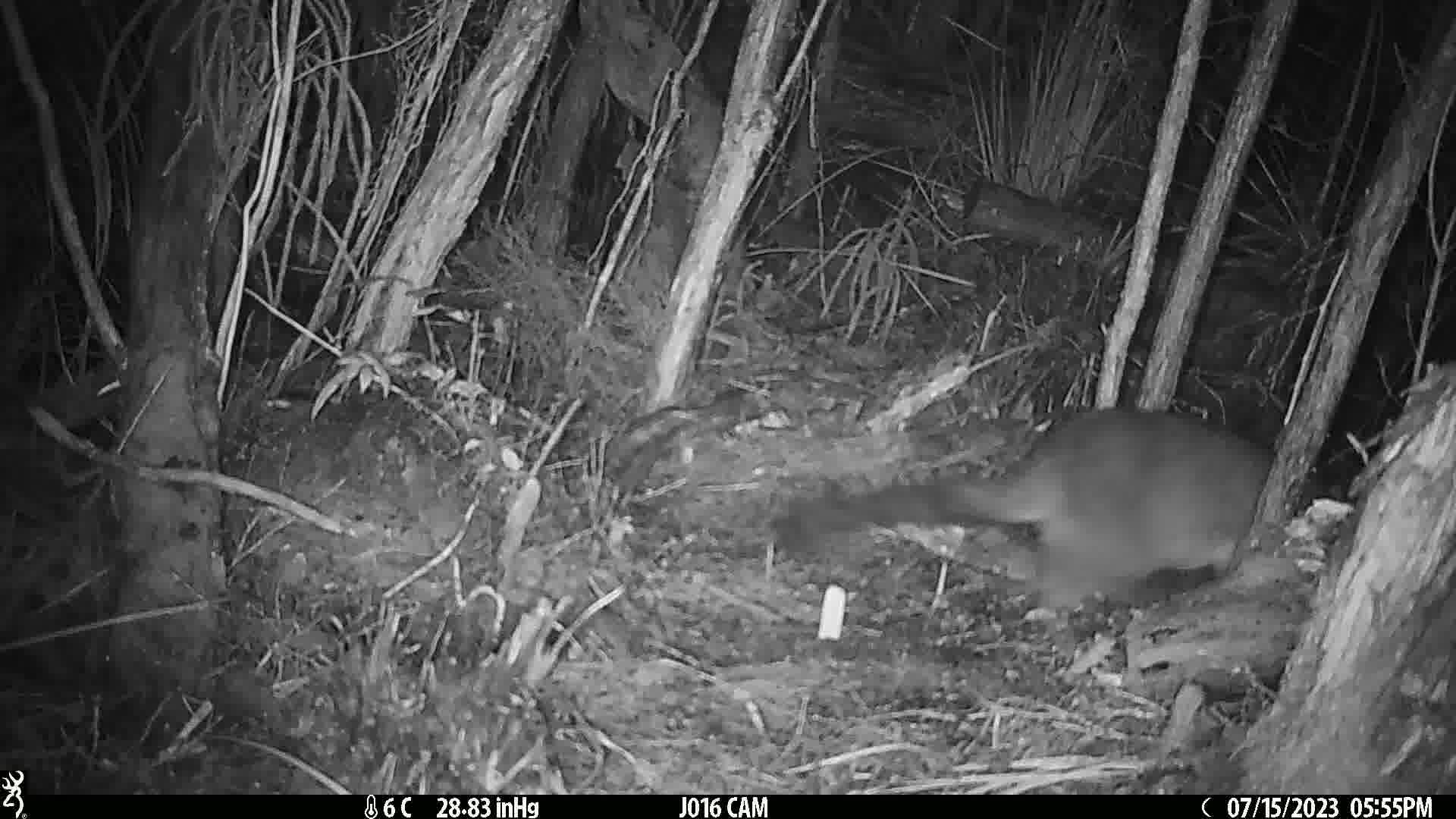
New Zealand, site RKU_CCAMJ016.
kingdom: Animalia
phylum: Chordata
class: Mammalia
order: Diprotodontia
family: Phalangeridae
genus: Trichosurus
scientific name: Trichosurus vulpecula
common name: common brushtail possum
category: possum